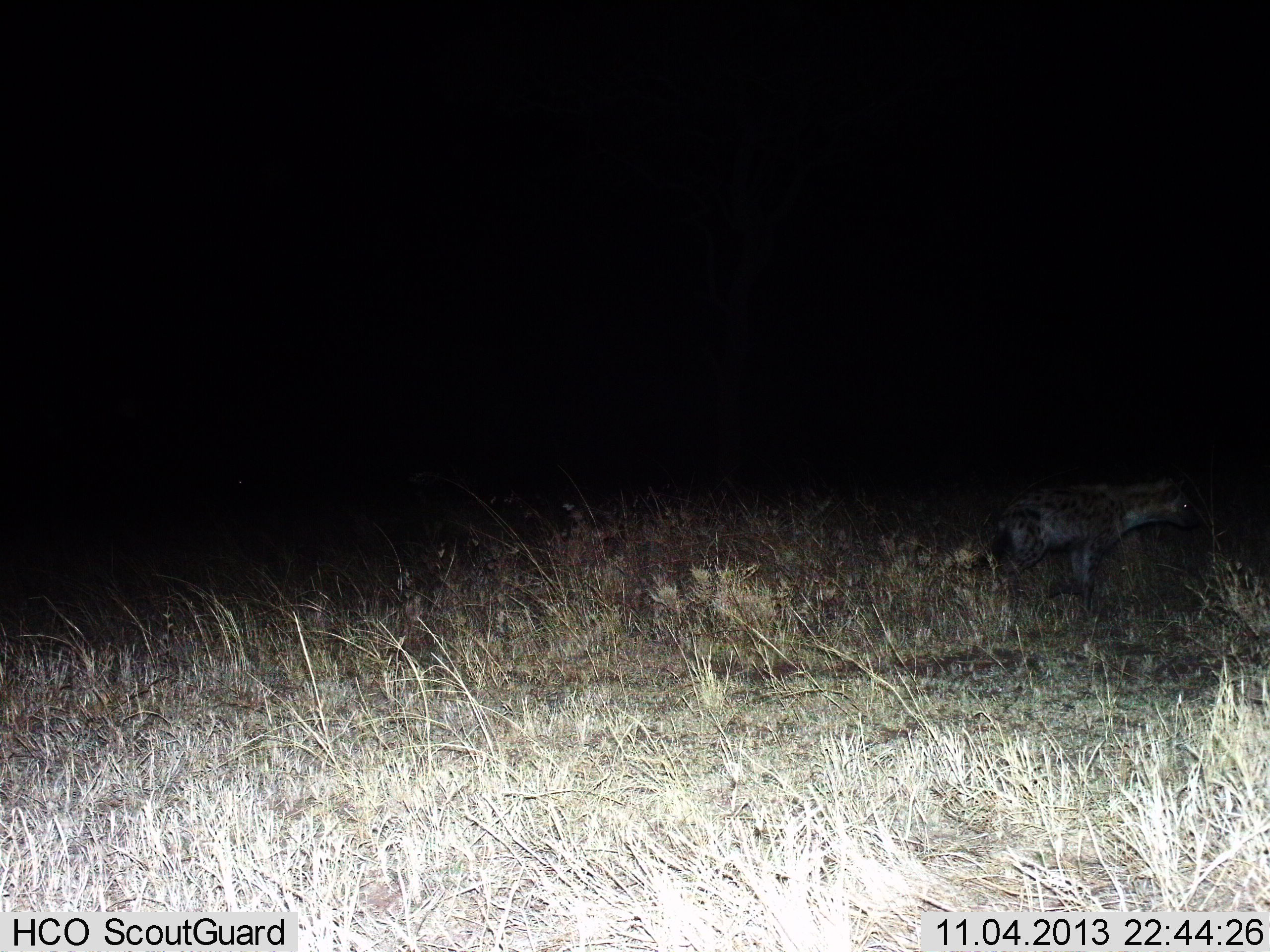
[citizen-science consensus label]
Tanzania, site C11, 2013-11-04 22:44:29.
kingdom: Animalia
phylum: Chordata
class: Mammalia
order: Carnivora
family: Hyaenidae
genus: Crocuta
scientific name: Crocuta crocuta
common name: spotted hyena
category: hyenaspotted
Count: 1.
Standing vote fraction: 50%.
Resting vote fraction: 0%.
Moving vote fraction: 50%.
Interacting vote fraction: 0%.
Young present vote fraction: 0%.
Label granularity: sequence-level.